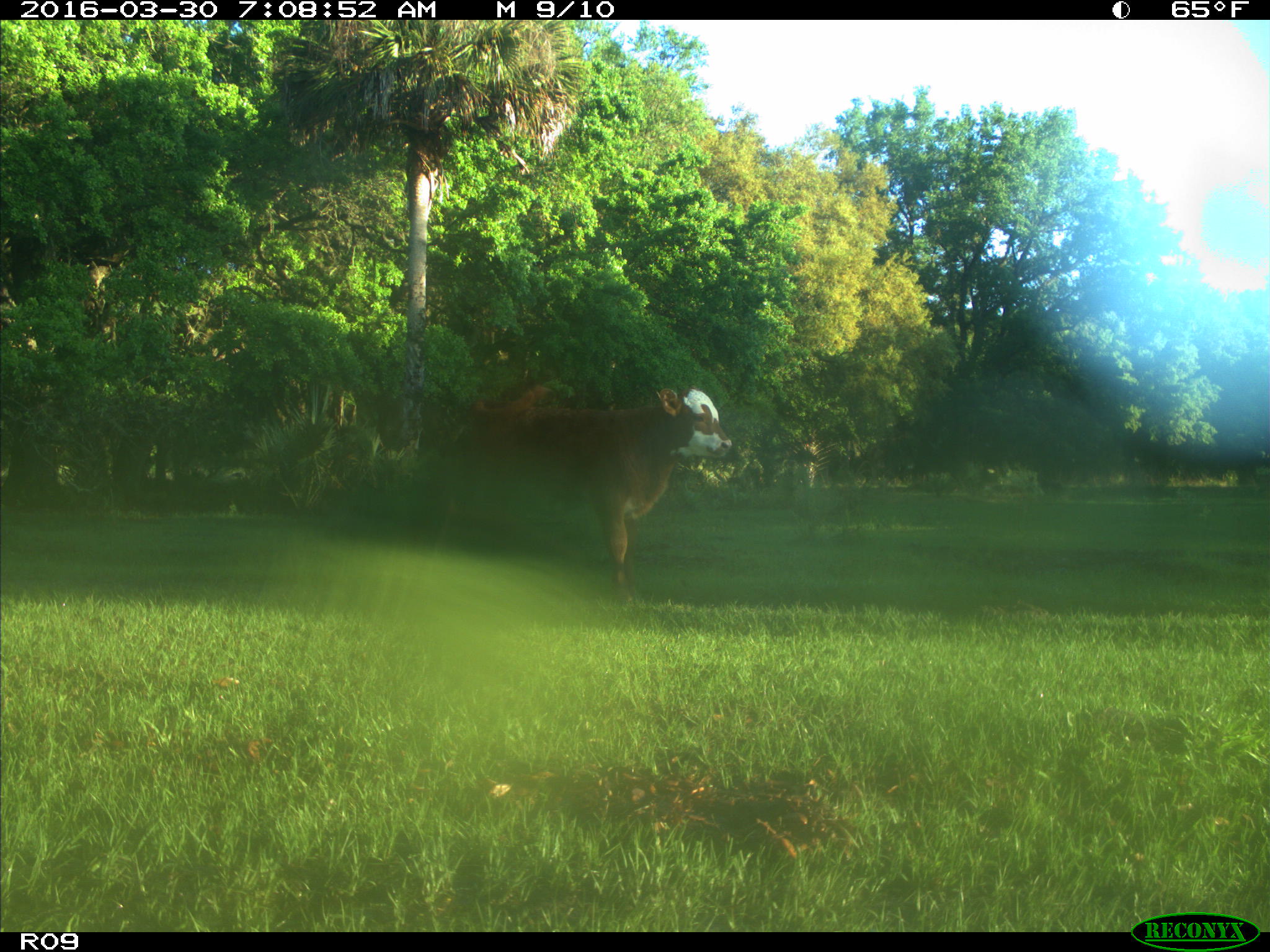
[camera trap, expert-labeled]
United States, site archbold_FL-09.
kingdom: Animalia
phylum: Chordata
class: Mammalia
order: Artiodactyla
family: Bovidae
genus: Bos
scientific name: Bos taurus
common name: domestic cow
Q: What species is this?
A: Bos taurus (domestic cow).